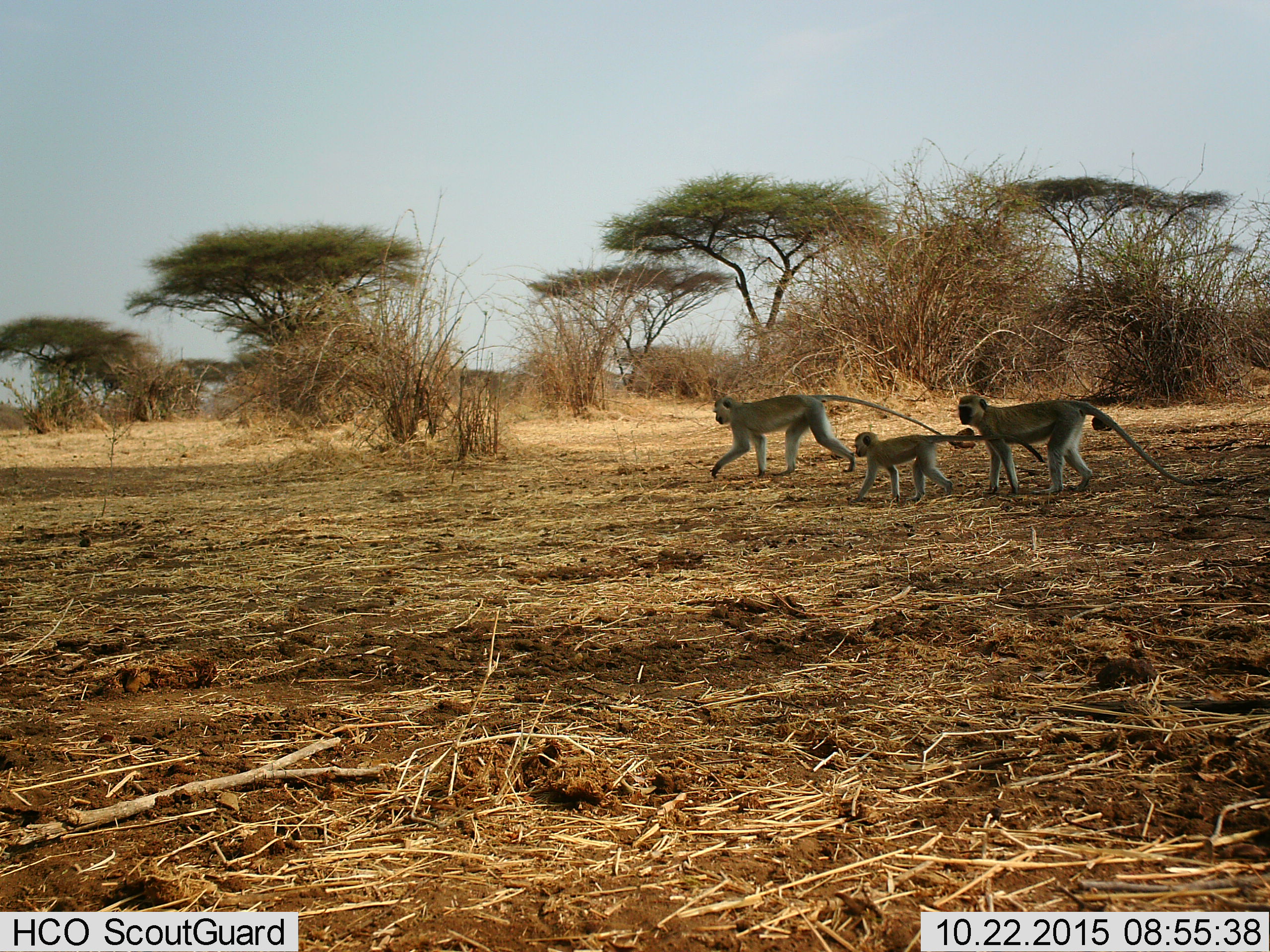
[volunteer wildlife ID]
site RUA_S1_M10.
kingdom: Animalia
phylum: Chordata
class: Mammalia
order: Primates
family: Cercopithecidae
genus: Chlorocebus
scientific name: Chlorocebus pygerythrus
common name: vervet monkey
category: monkeyvervet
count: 3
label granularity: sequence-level